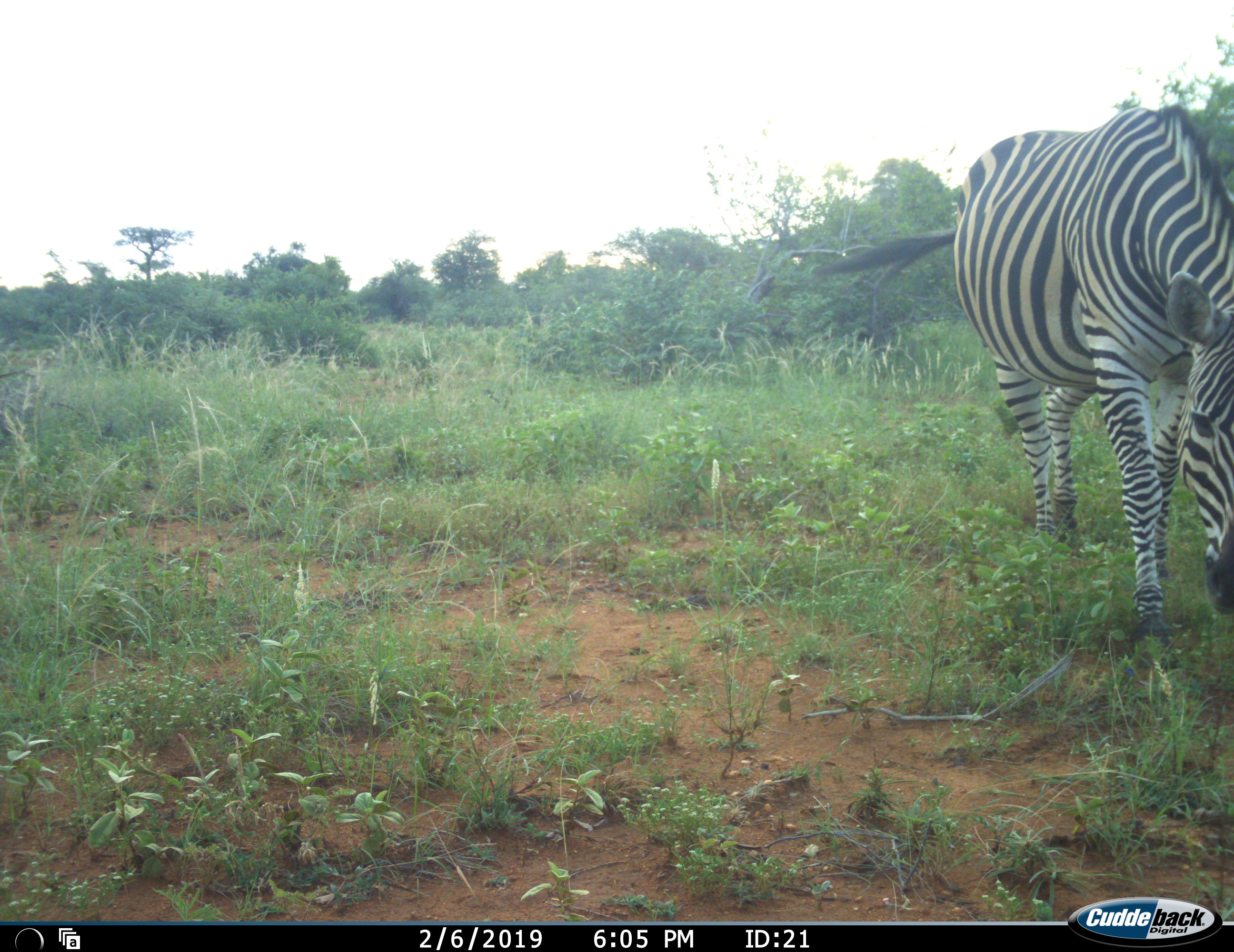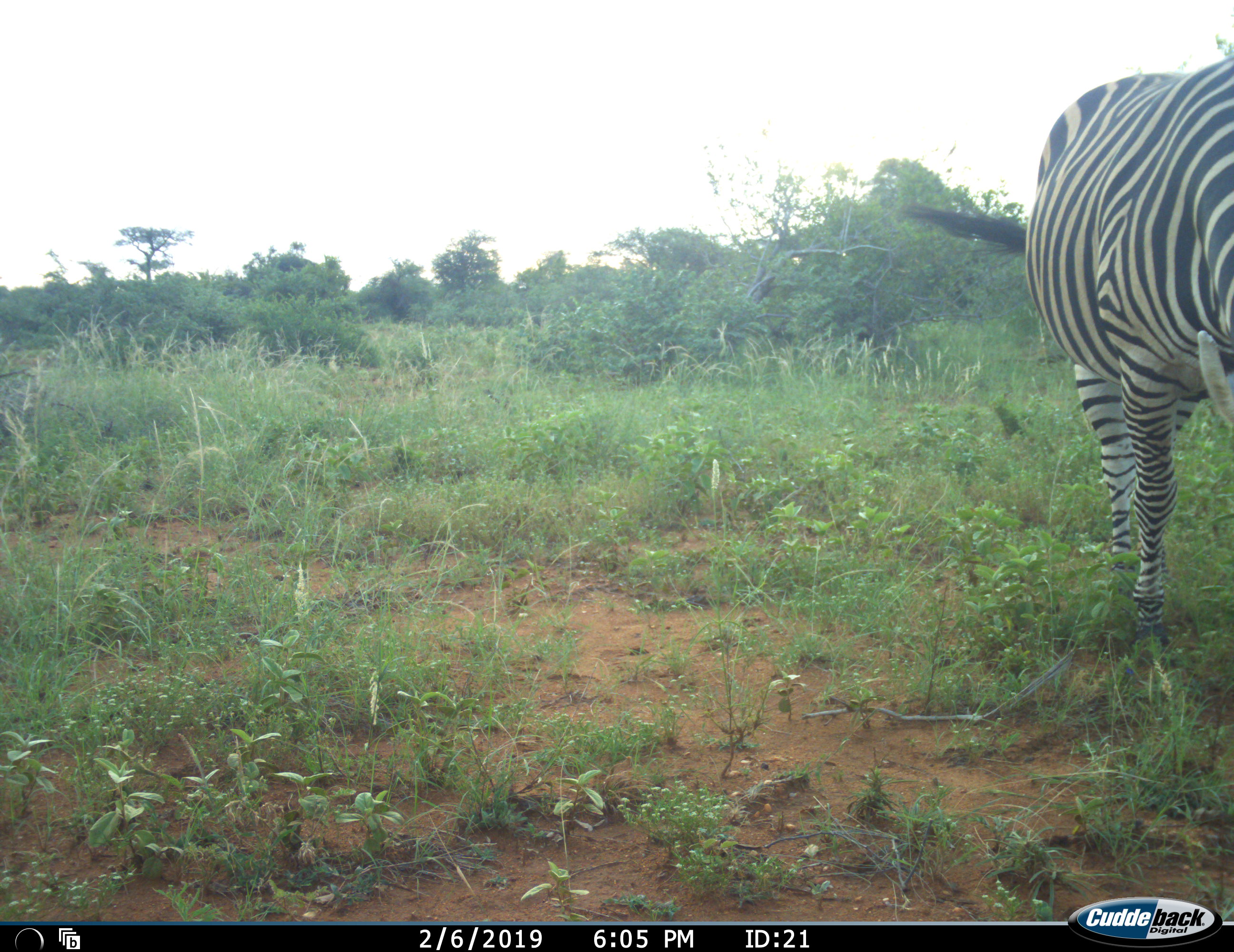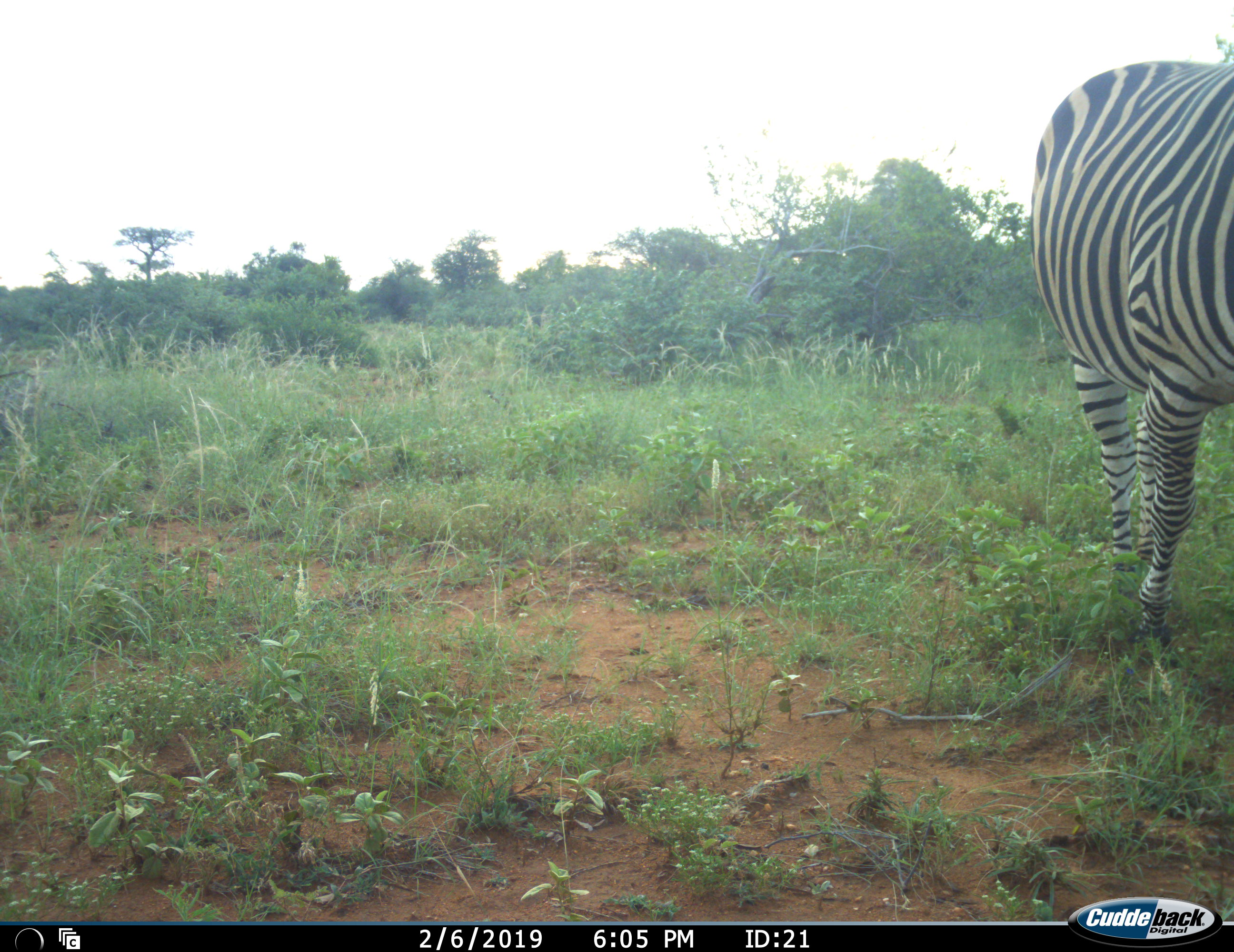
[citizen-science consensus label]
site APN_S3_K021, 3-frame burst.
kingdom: Animalia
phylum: Chordata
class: Mammalia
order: Perissodactyla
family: Equidae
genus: Equus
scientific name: Equus quagga burchellii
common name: burchell's zebra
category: zebraburchells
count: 1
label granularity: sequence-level